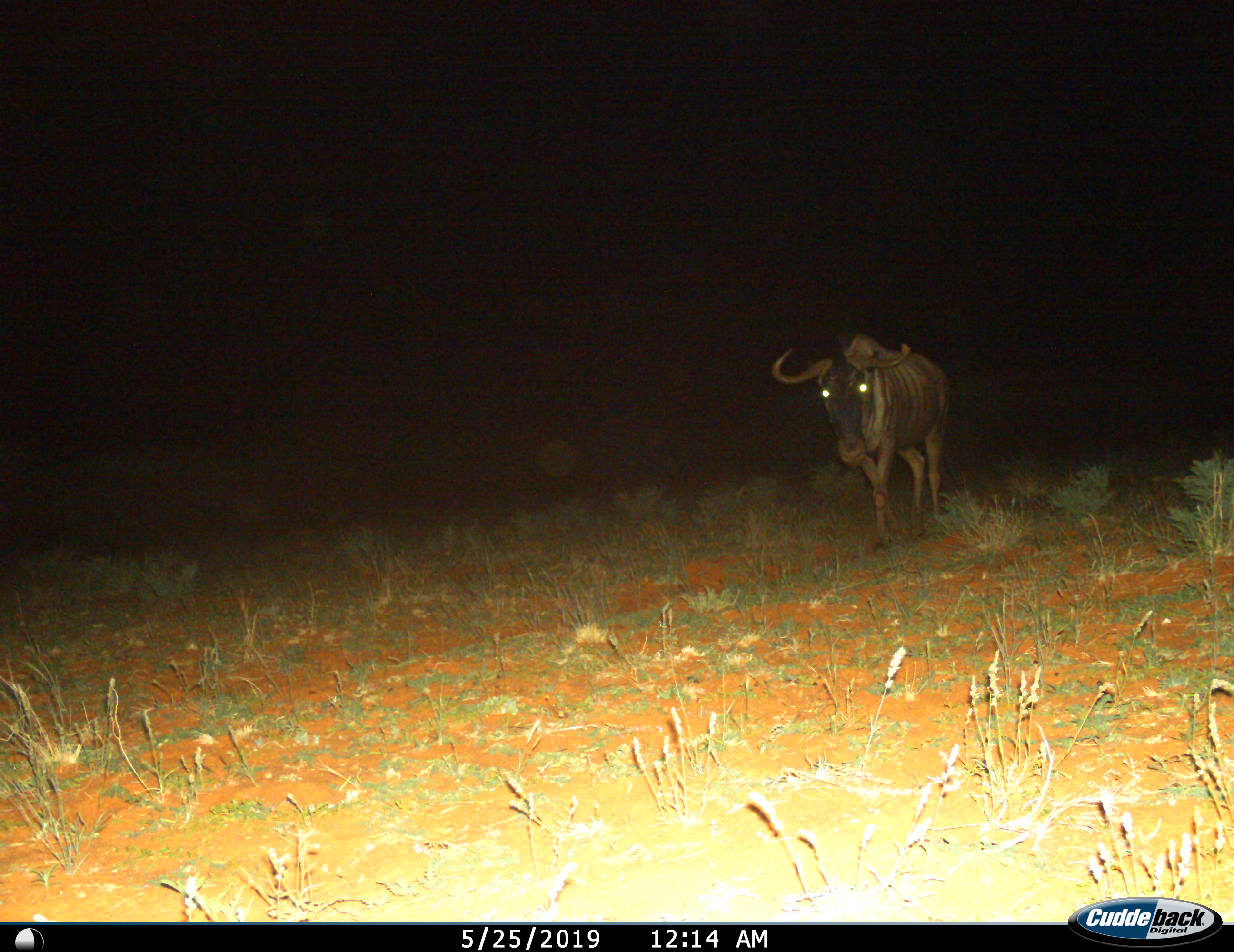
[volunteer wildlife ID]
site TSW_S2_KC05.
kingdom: Animalia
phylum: Chordata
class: Mammalia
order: Artiodactyla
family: Bovidae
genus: Connochaetes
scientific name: Connochaetes taurinus taurinus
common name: blue wildebeest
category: wildebeestblue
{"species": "wildebeestblue (blue wildebeest) (Connochaetes taurinus taurinus)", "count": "1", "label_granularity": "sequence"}